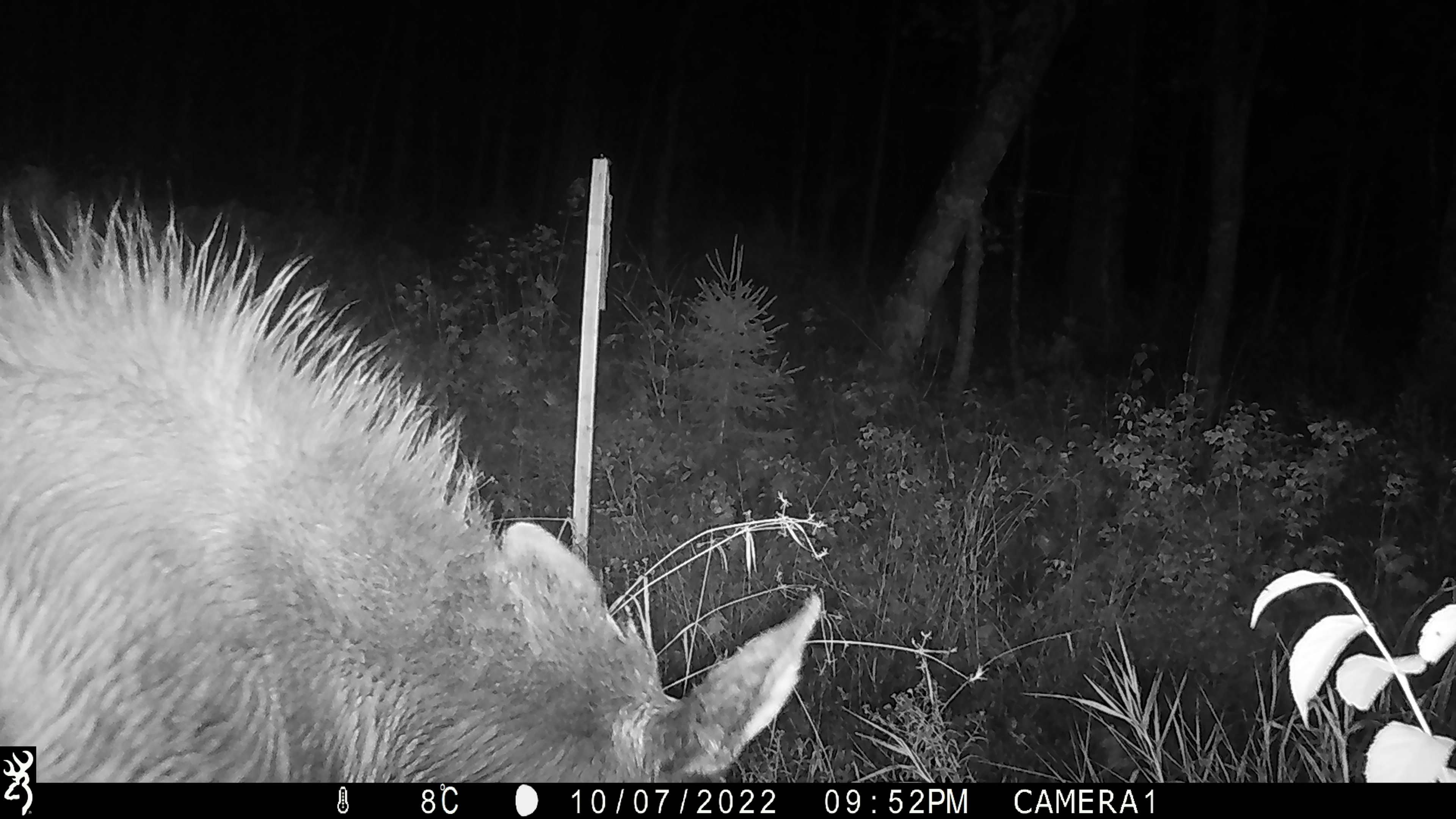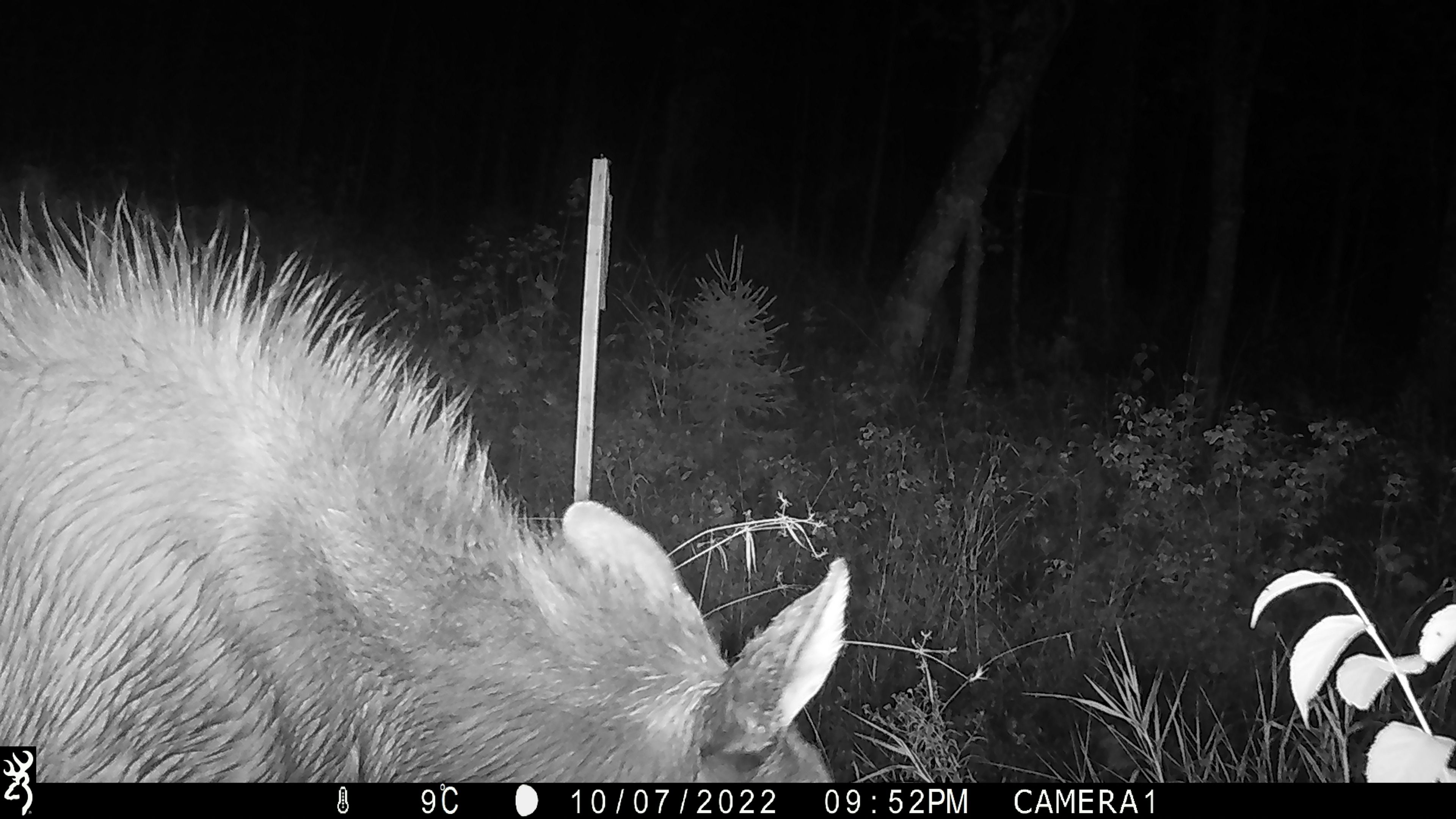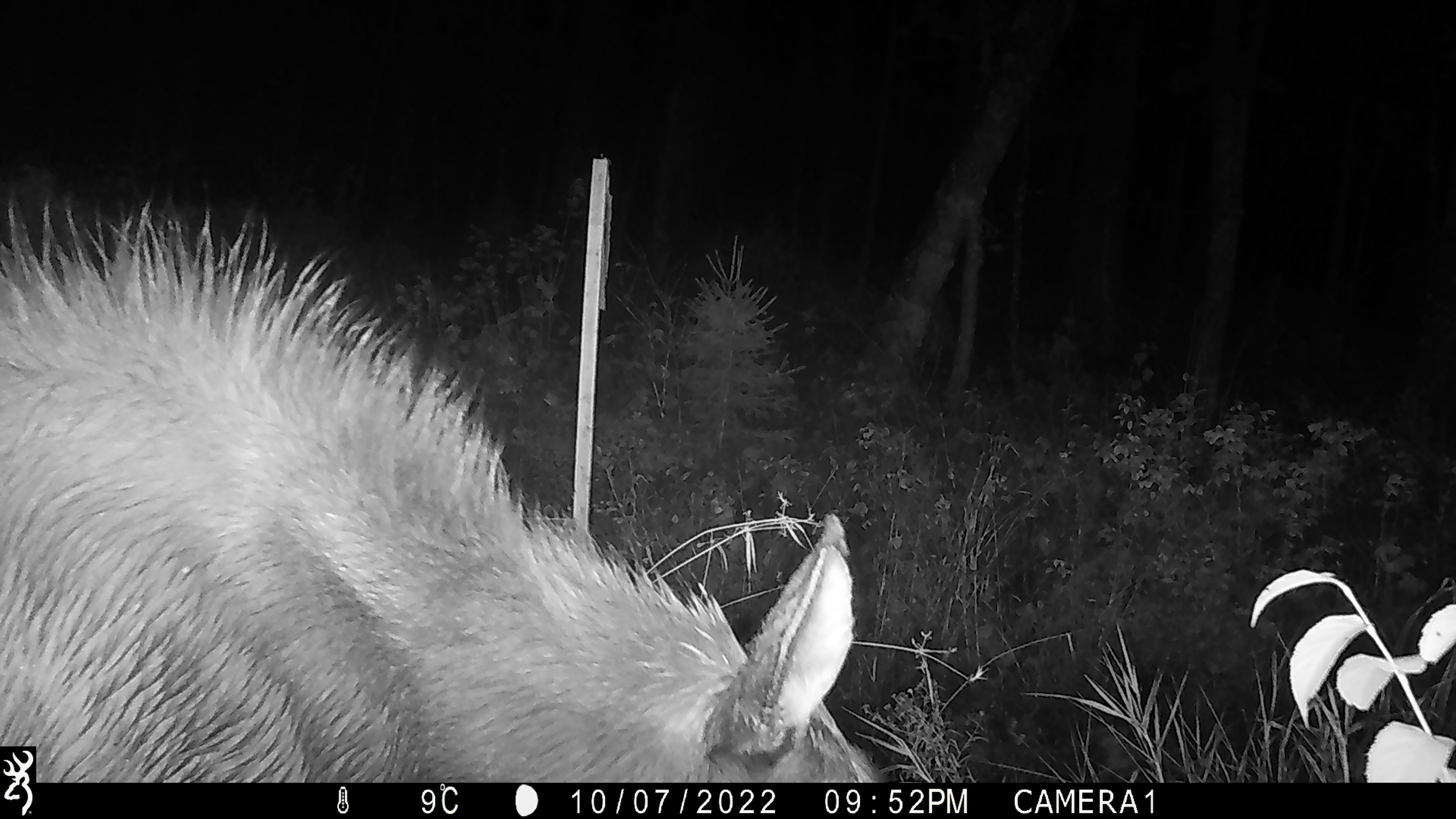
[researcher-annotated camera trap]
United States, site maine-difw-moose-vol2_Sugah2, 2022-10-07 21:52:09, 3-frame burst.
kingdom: Animalia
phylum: Chordata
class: Mammalia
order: Artiodactyla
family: Cervidae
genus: Alces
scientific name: Alces alces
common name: moose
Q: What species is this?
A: Moose (Alces alces).